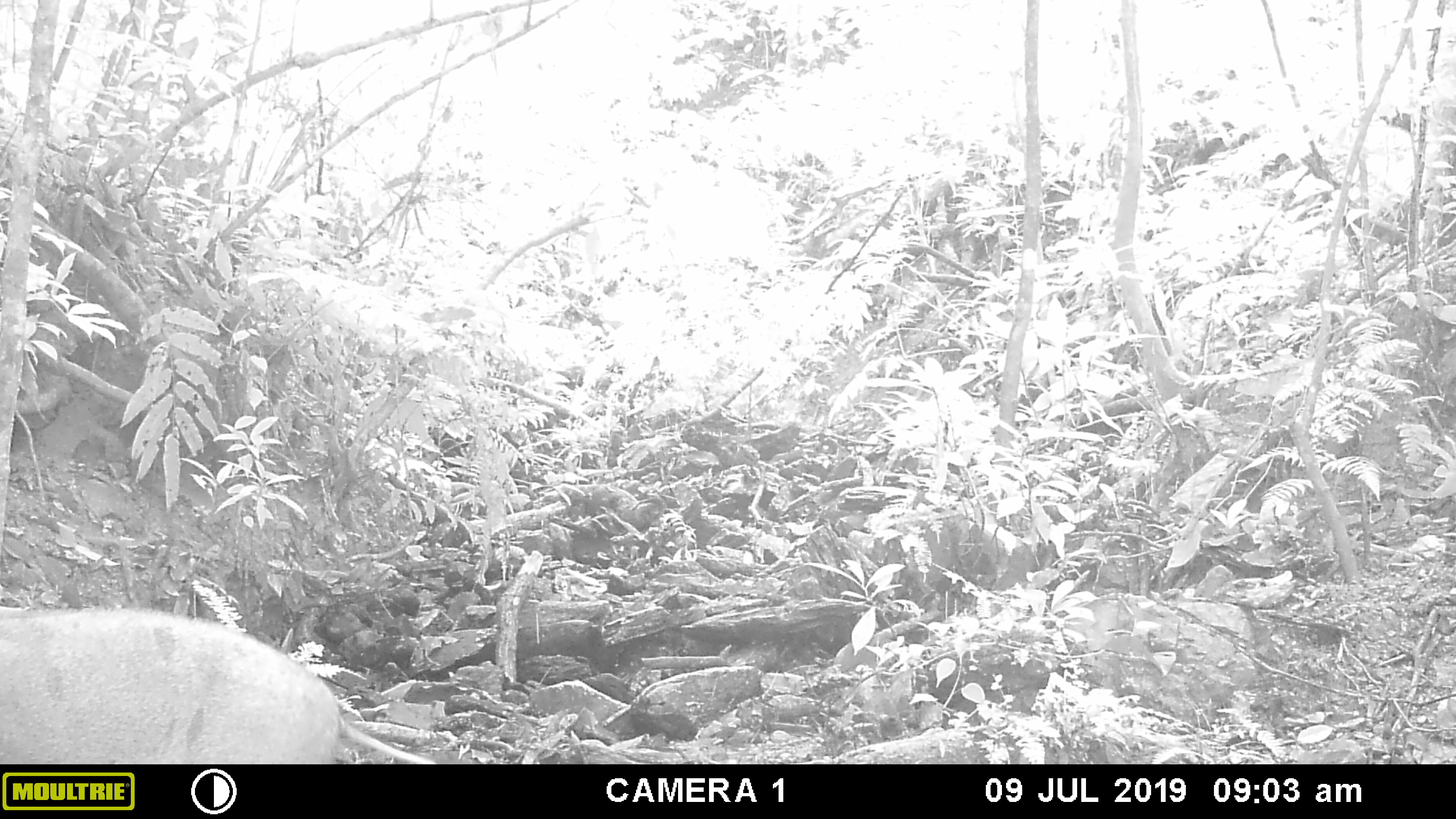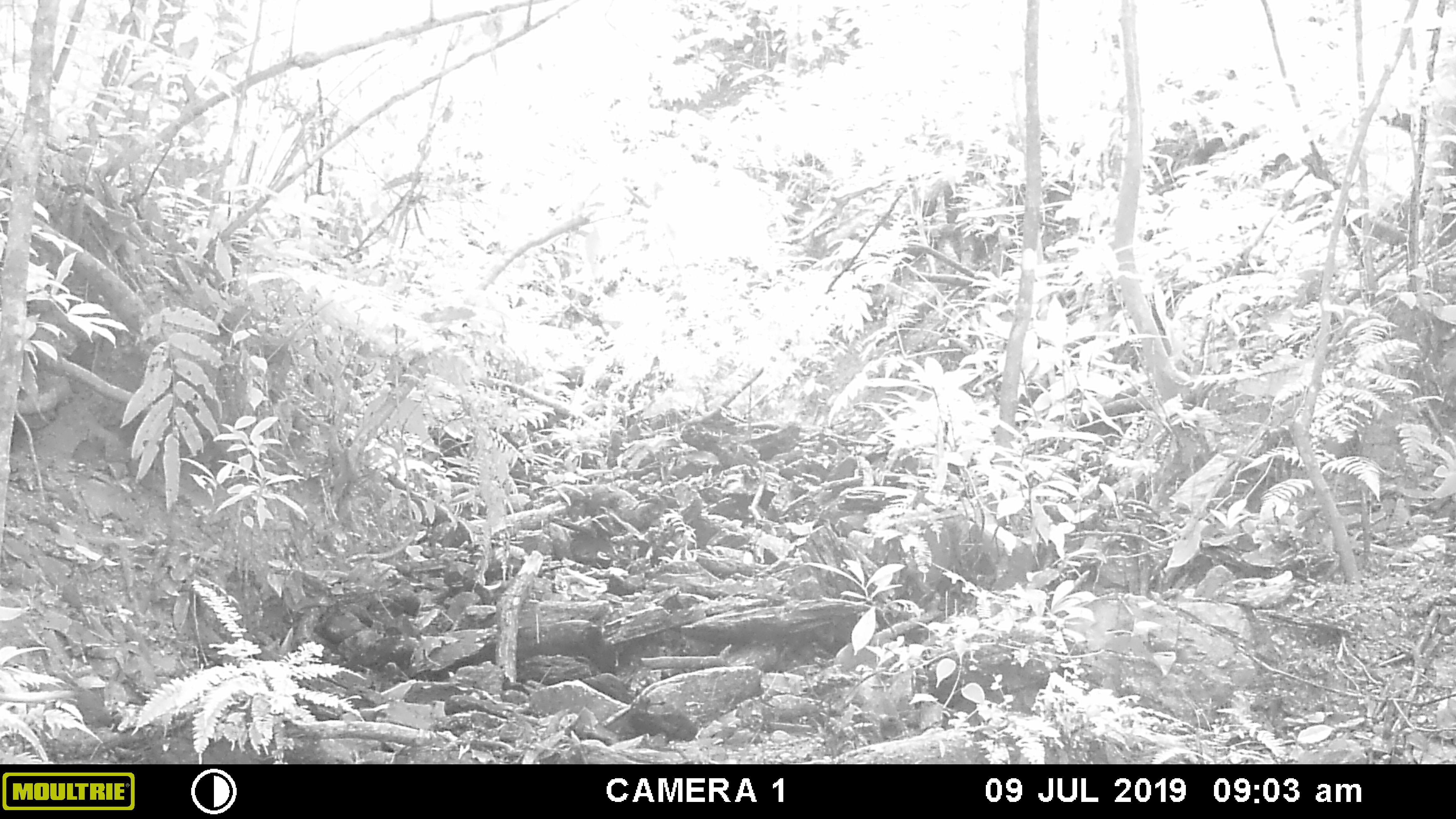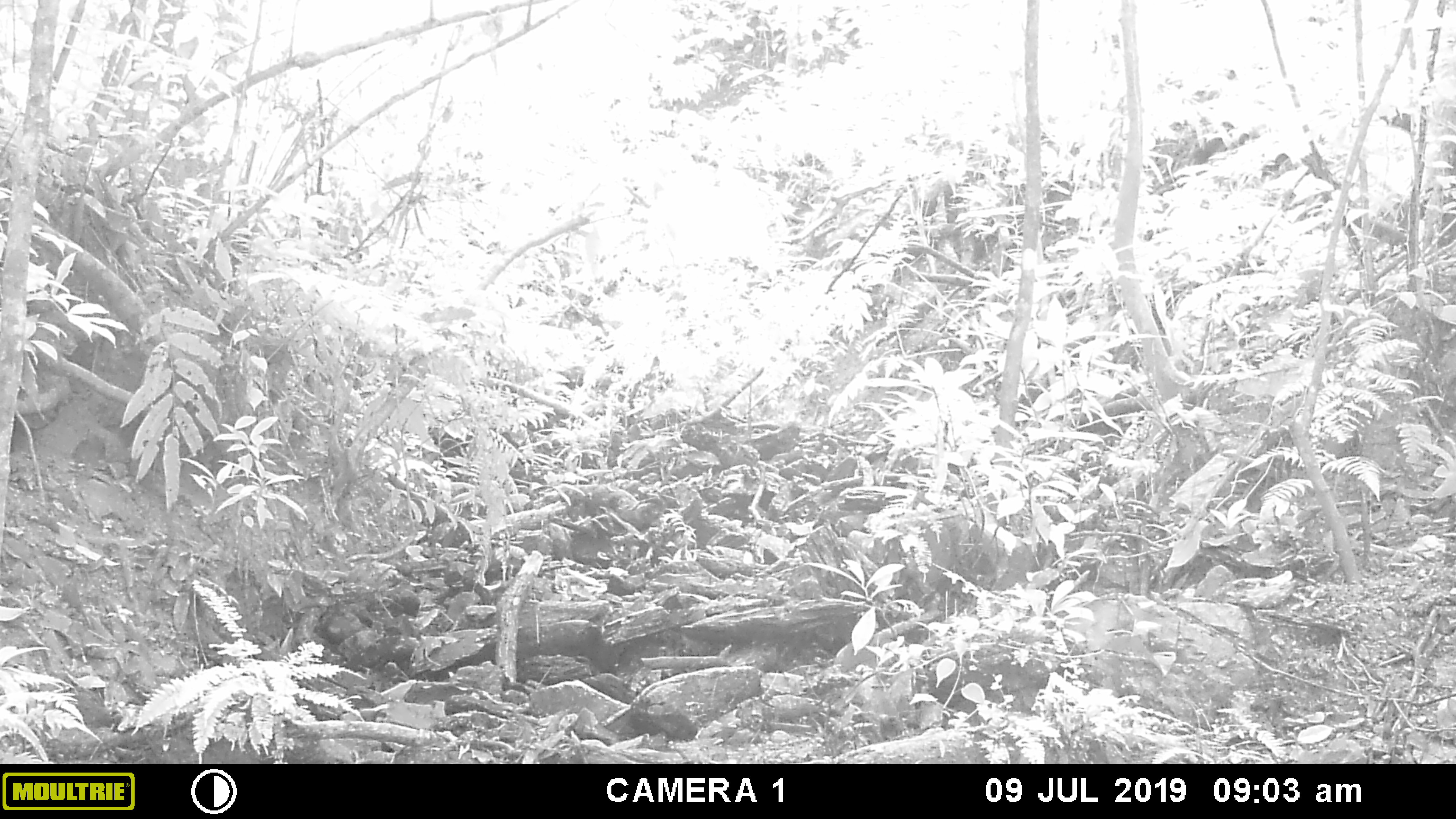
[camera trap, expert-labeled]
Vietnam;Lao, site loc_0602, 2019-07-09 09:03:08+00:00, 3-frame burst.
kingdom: Animalia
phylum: Chordata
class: Mammalia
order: Artiodactyla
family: Suidae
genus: Sus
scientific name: Sus scrofa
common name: eurasian wild pig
Eurasian wild pig (Sus scrofa). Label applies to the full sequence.